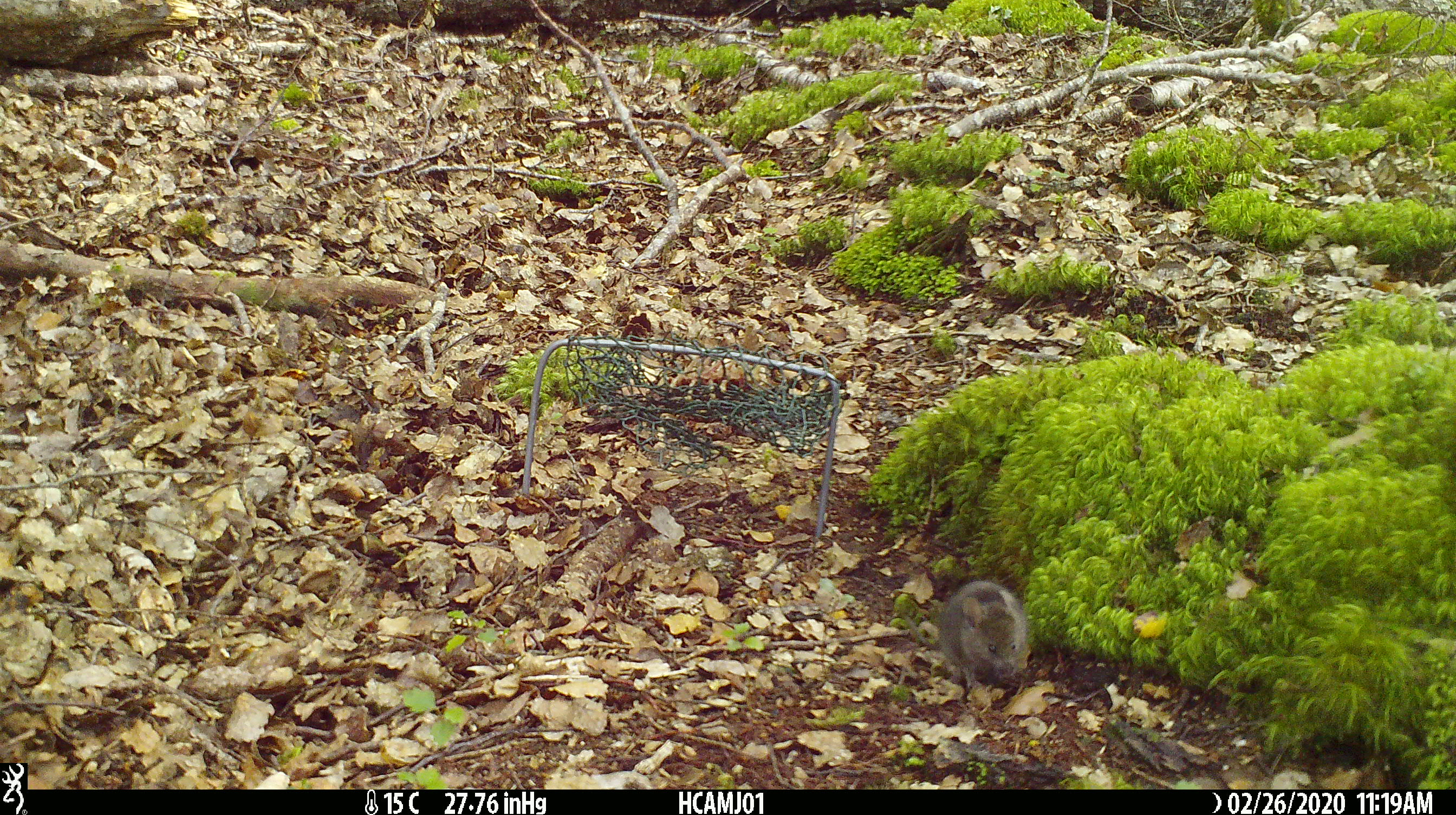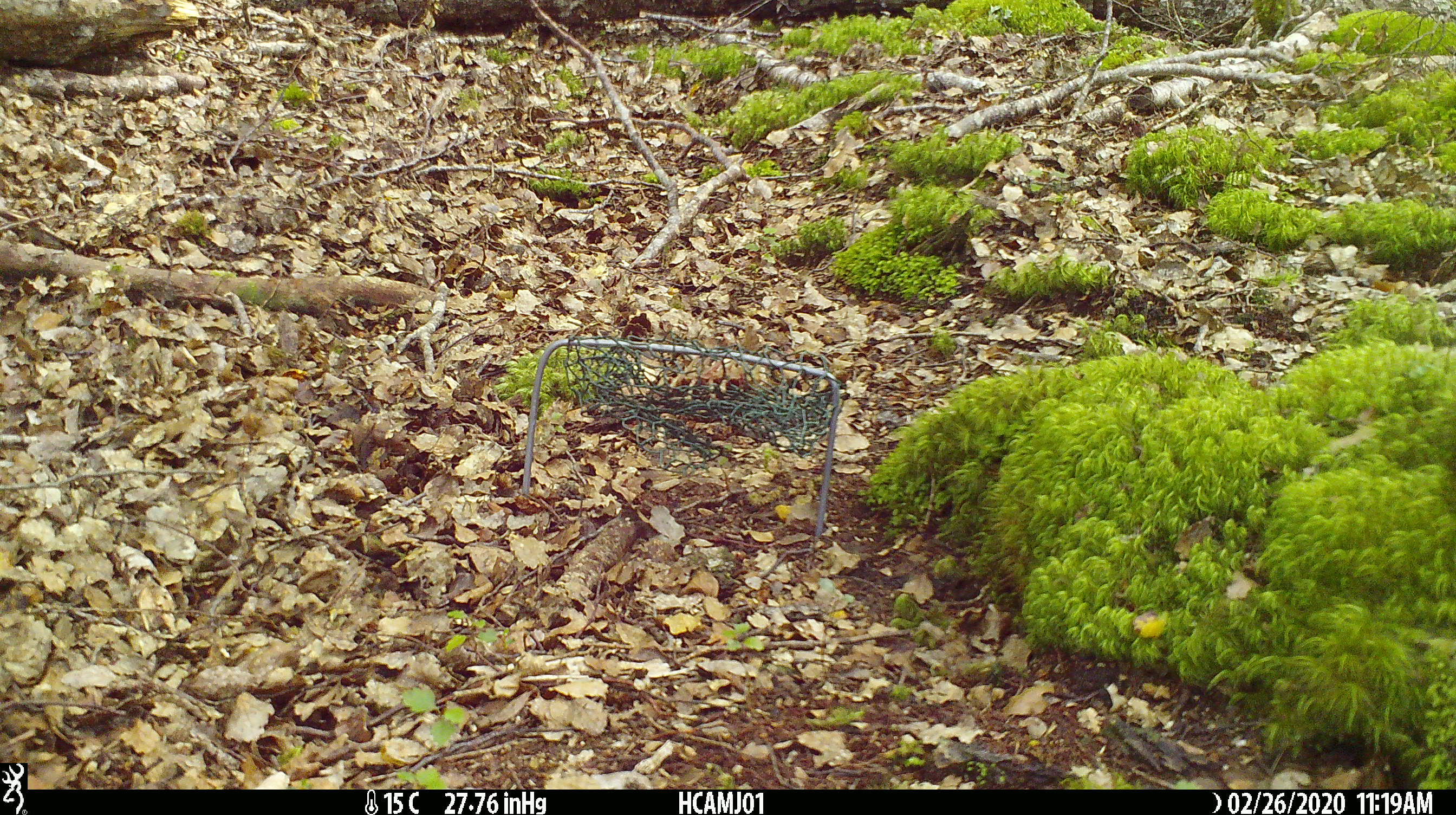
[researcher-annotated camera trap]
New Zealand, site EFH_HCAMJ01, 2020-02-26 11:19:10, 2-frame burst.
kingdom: Animalia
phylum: Chordata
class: Mammalia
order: Rodentia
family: Muridae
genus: Mus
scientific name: Mus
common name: mouse